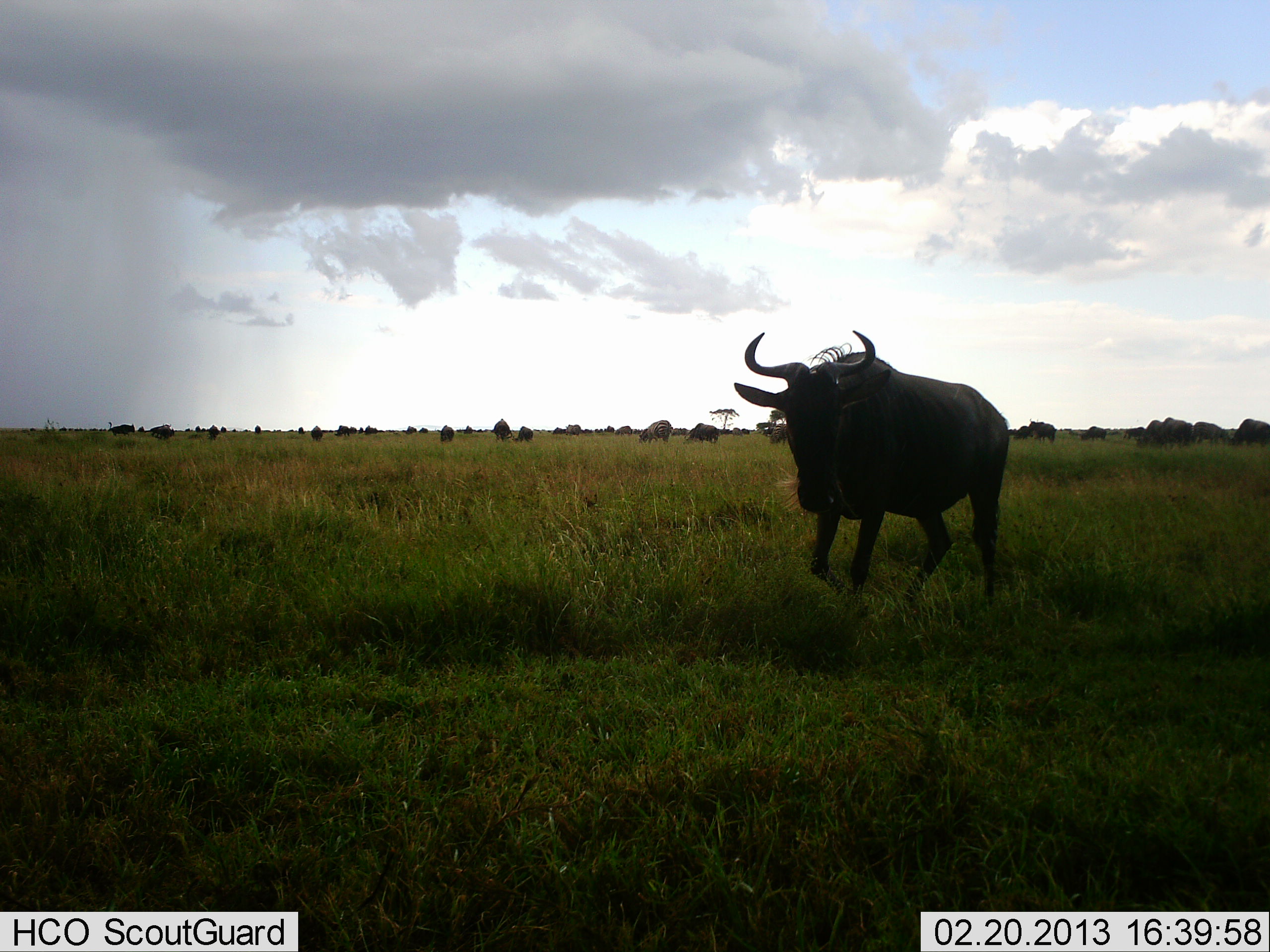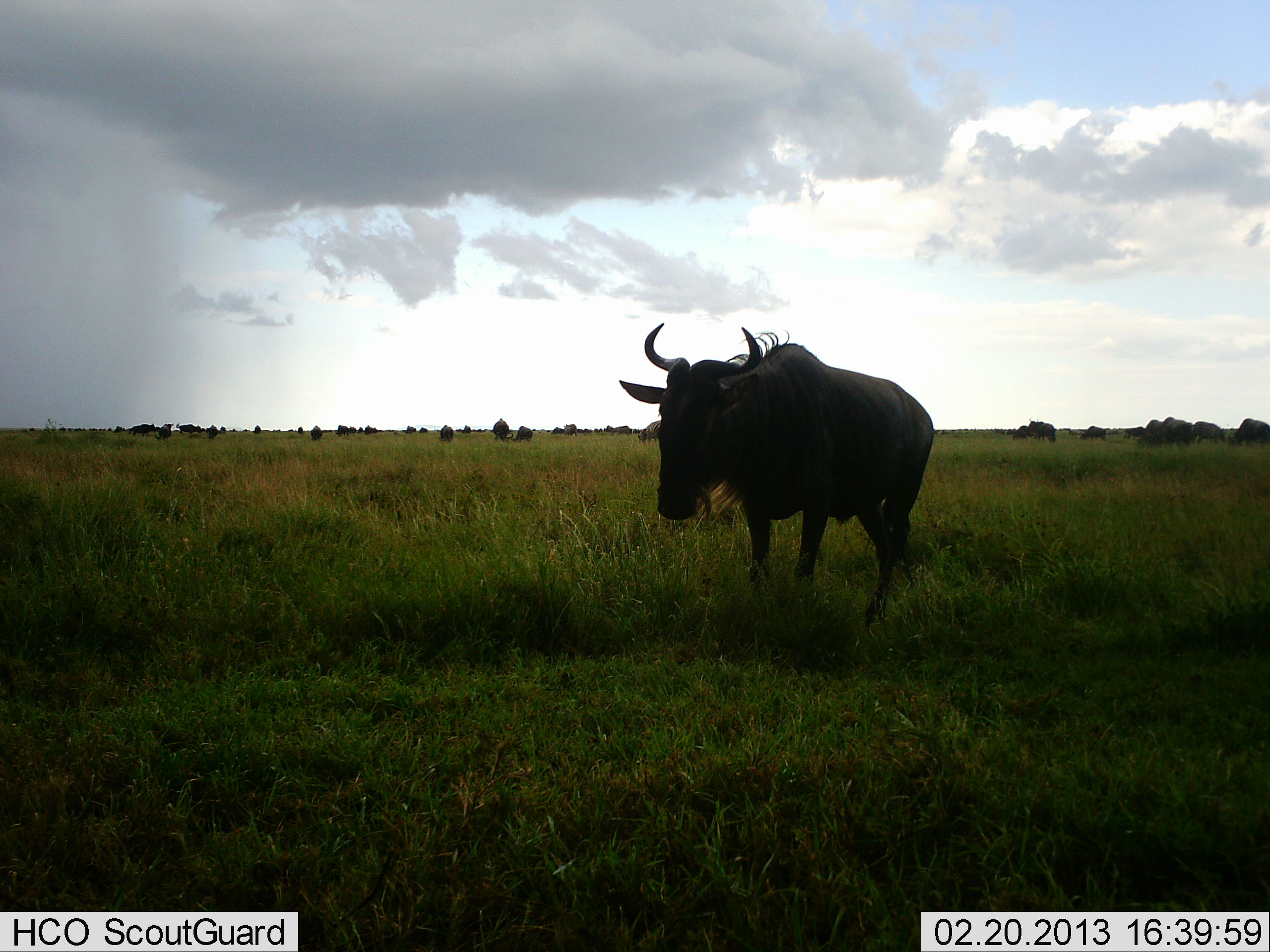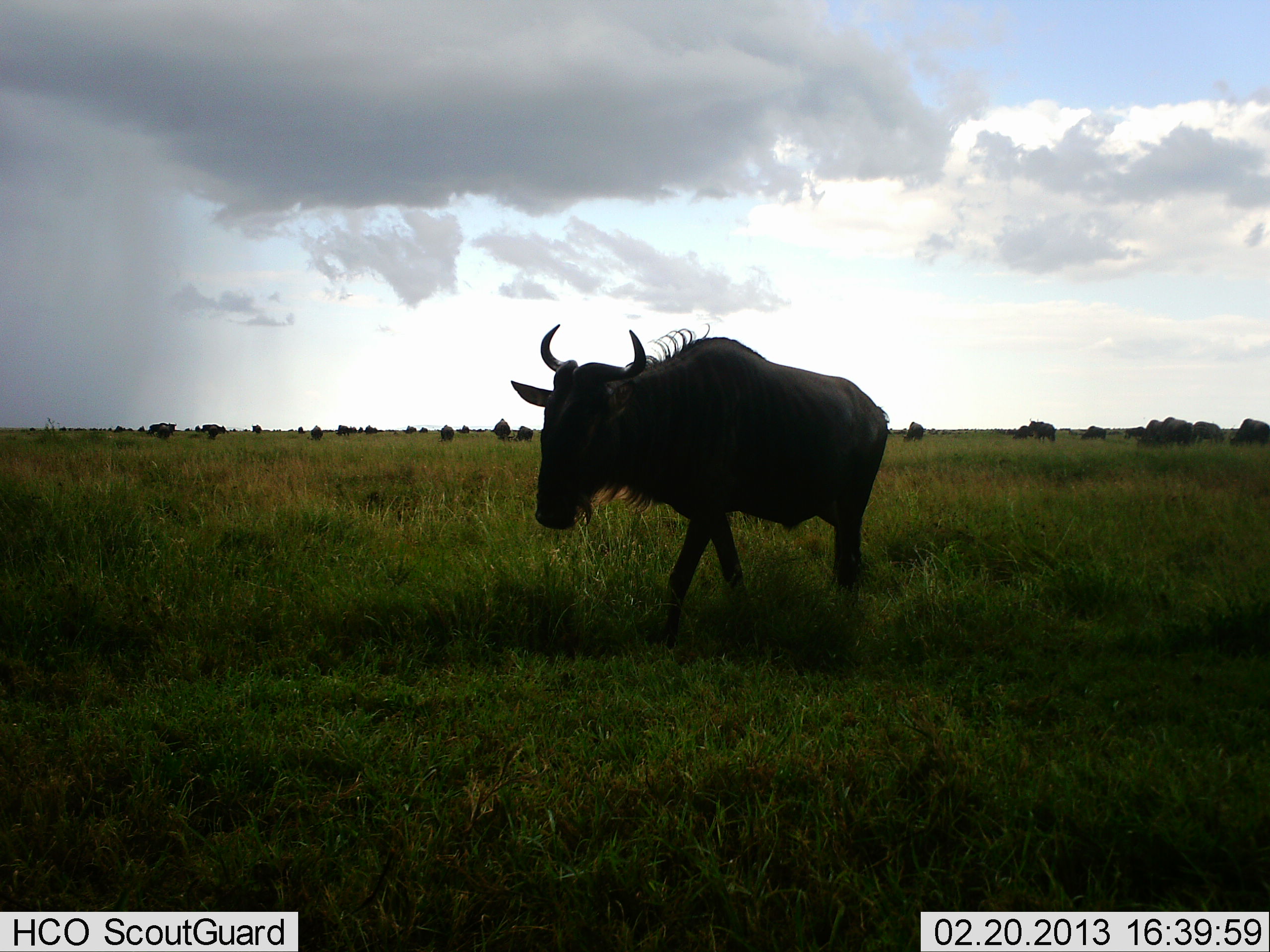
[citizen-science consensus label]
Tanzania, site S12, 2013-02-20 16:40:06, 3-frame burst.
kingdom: Animalia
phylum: Chordata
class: Mammalia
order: Artiodactyla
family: Bovidae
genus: Connochaetes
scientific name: Connochaetes taurinus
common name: blue wildebeest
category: wildebeest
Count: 11-50.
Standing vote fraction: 38%.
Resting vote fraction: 0%.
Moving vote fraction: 86%.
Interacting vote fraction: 0%.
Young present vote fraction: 5%.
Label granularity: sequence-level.